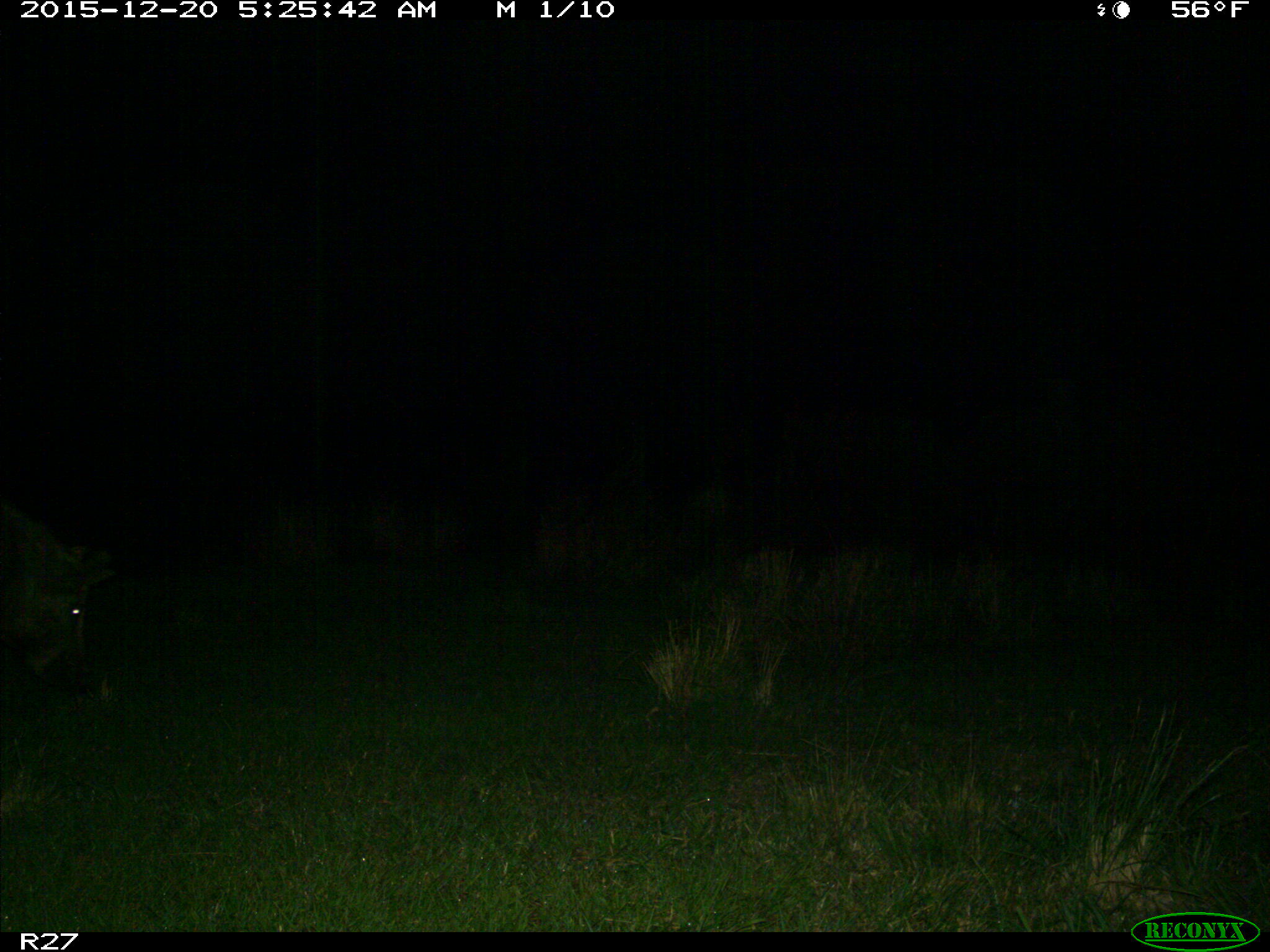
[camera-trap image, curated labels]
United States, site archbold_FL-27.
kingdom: Animalia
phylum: Chordata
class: Mammalia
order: Artiodactyla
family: Suidae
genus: Sus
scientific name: Sus scrofa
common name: wild boar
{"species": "Sus scrofa (wild boar)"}